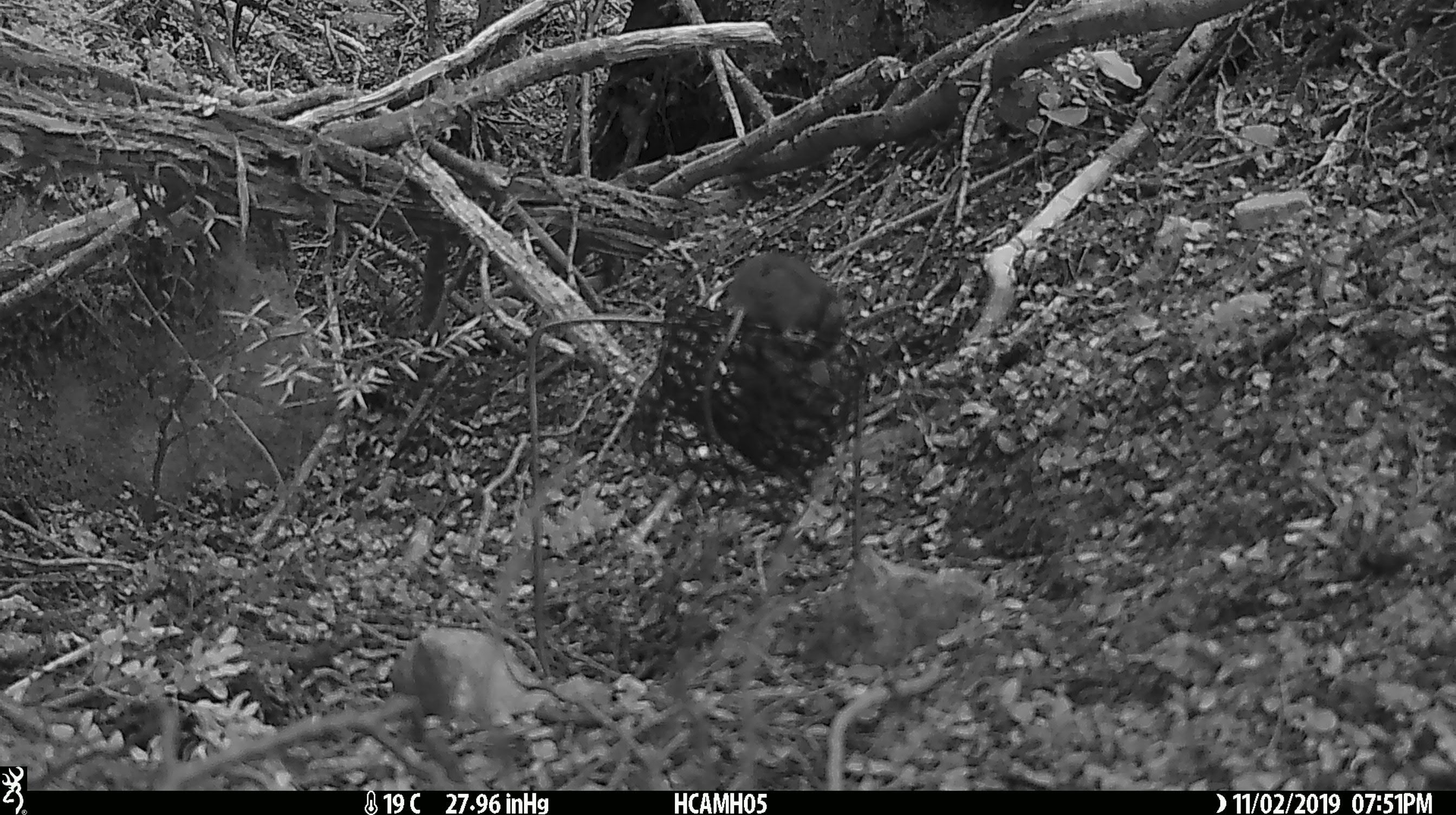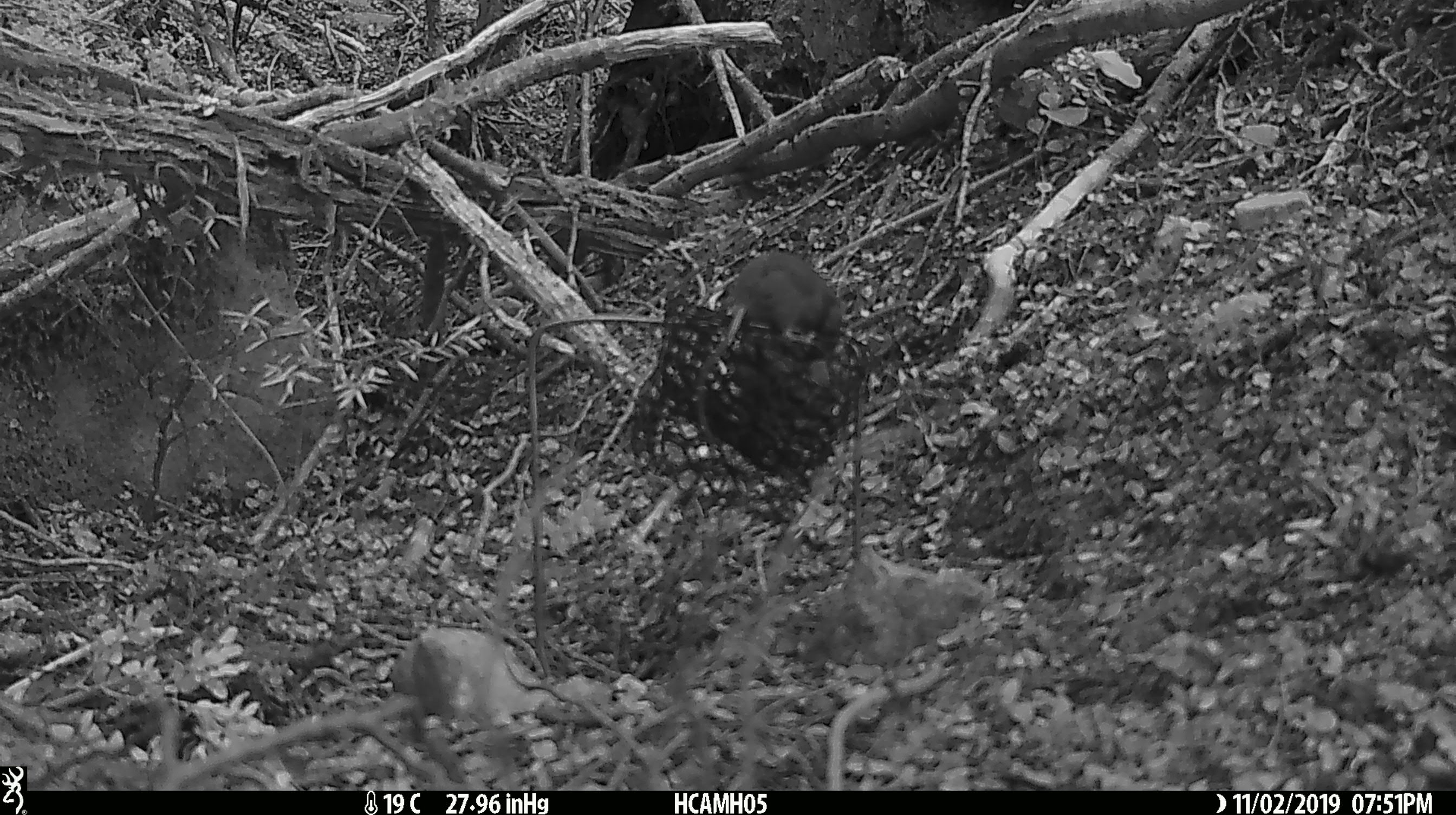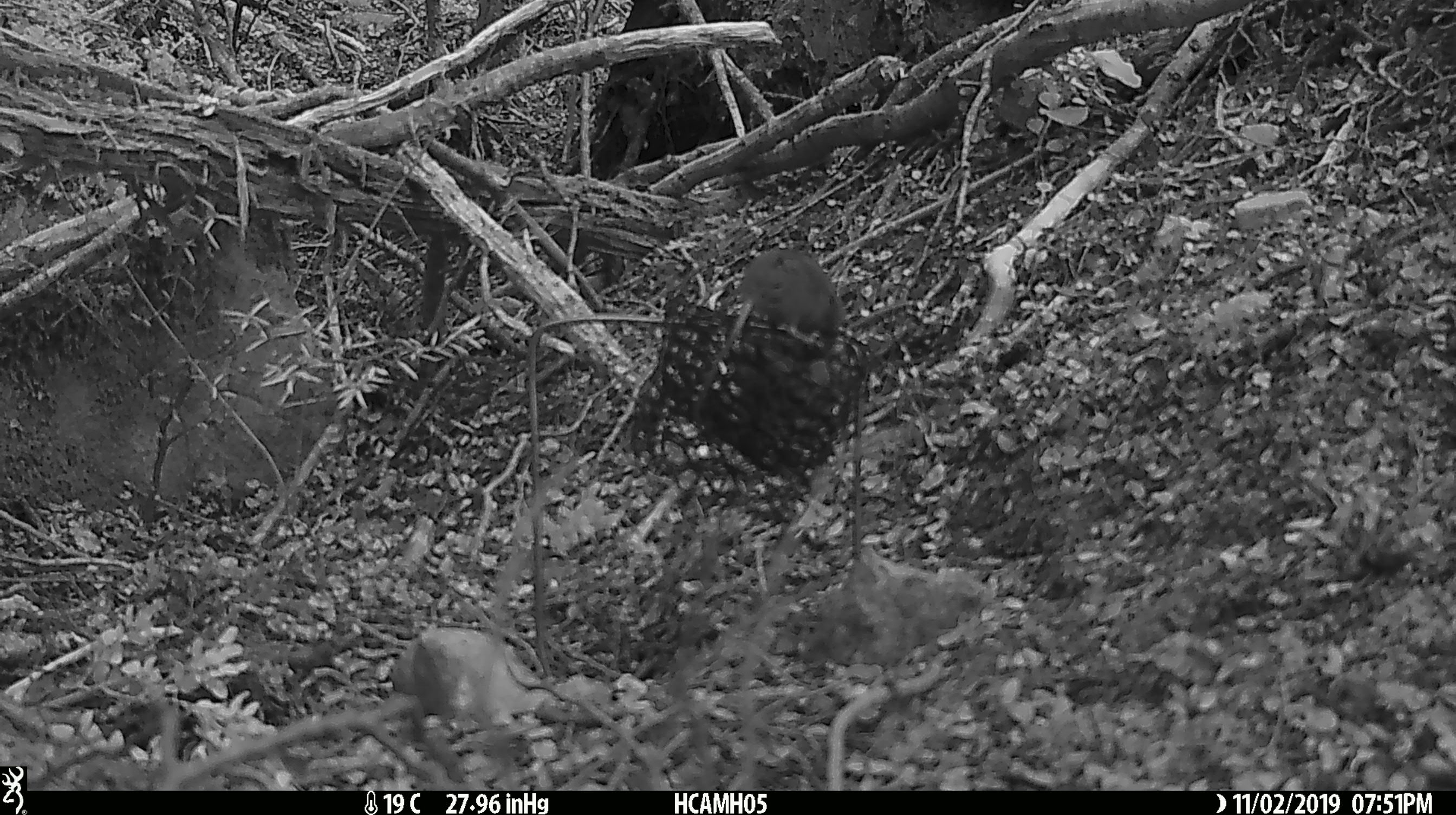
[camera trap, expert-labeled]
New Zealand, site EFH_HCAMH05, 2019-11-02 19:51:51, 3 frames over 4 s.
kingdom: Animalia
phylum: Chordata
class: Mammalia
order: Rodentia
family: Muridae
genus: Mus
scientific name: Mus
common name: mouse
Mouse (Mus).